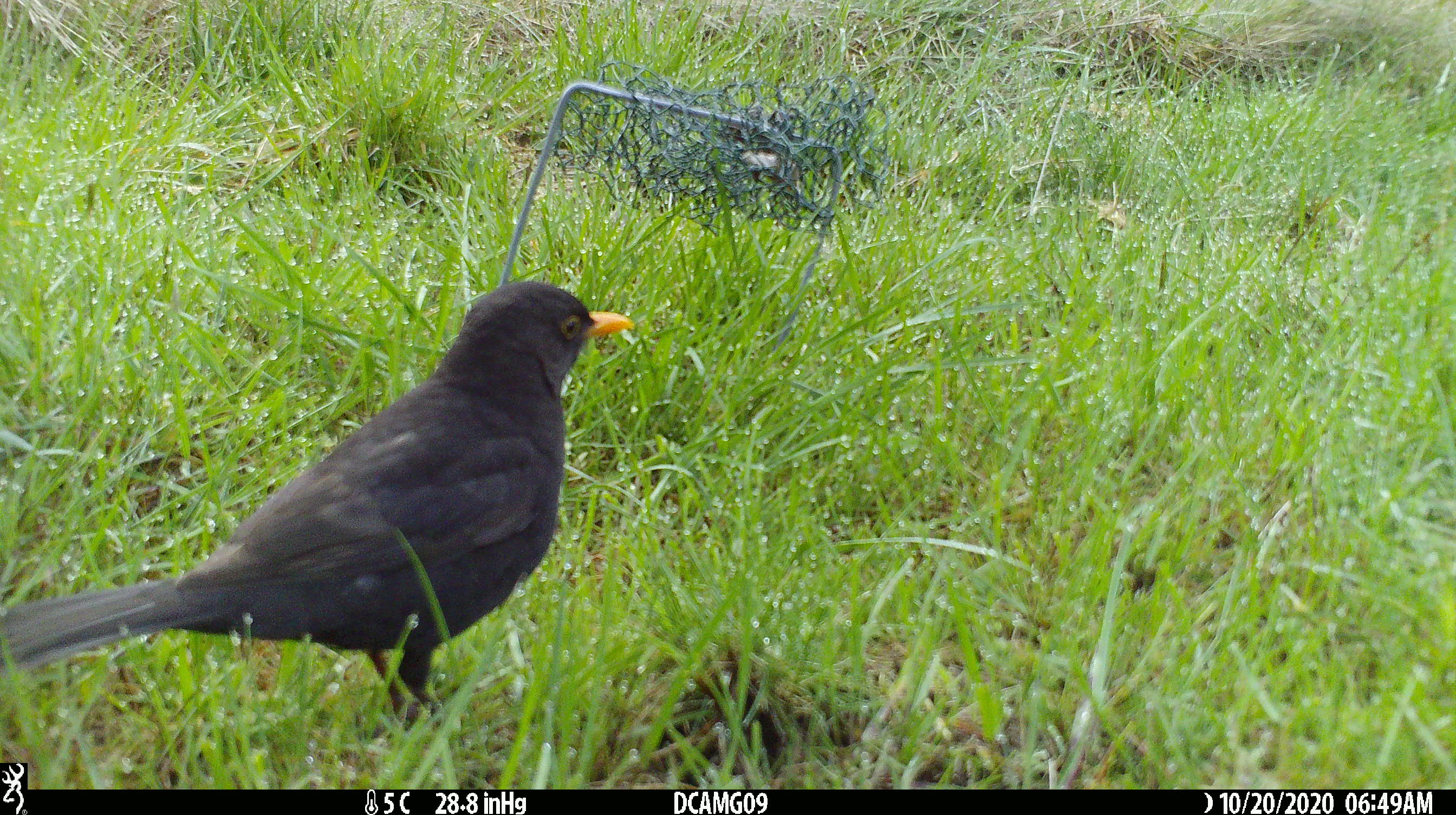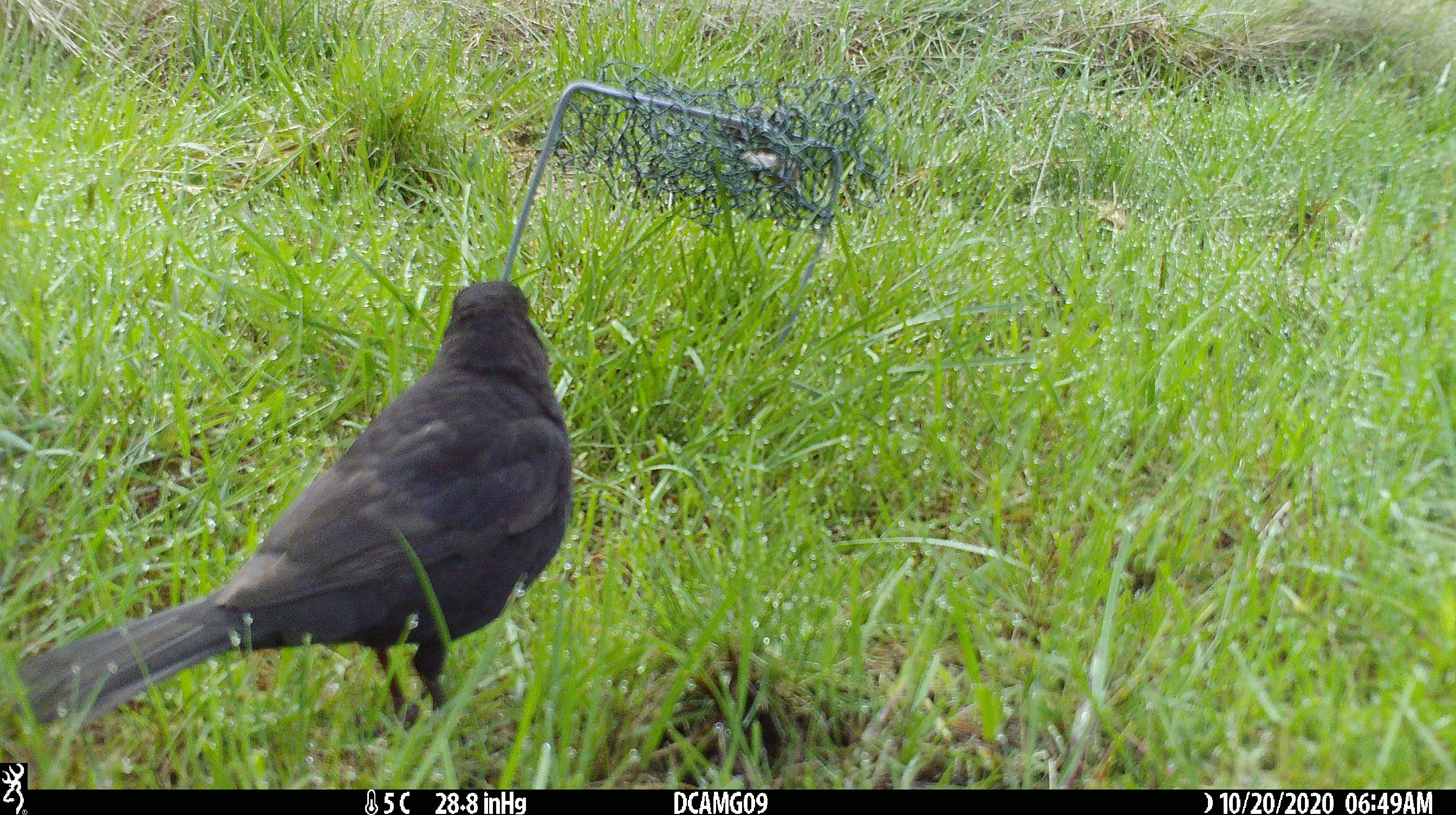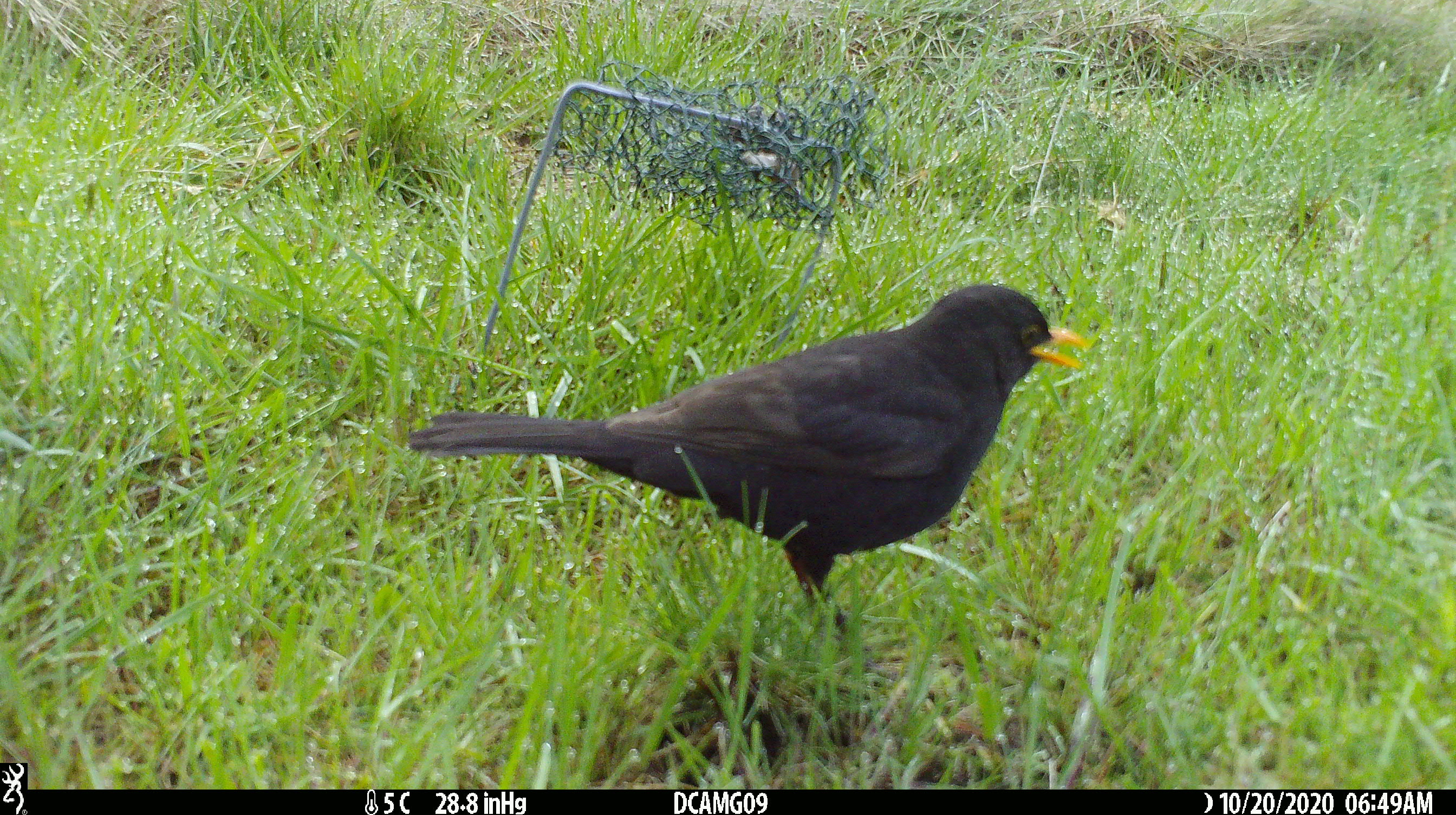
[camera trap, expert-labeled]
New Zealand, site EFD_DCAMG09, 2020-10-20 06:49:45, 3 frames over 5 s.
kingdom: Animalia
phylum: Chordata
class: Aves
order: Passeriformes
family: Turdidae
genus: Turdus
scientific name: Turdus merula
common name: eurasian blackbird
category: blackbird